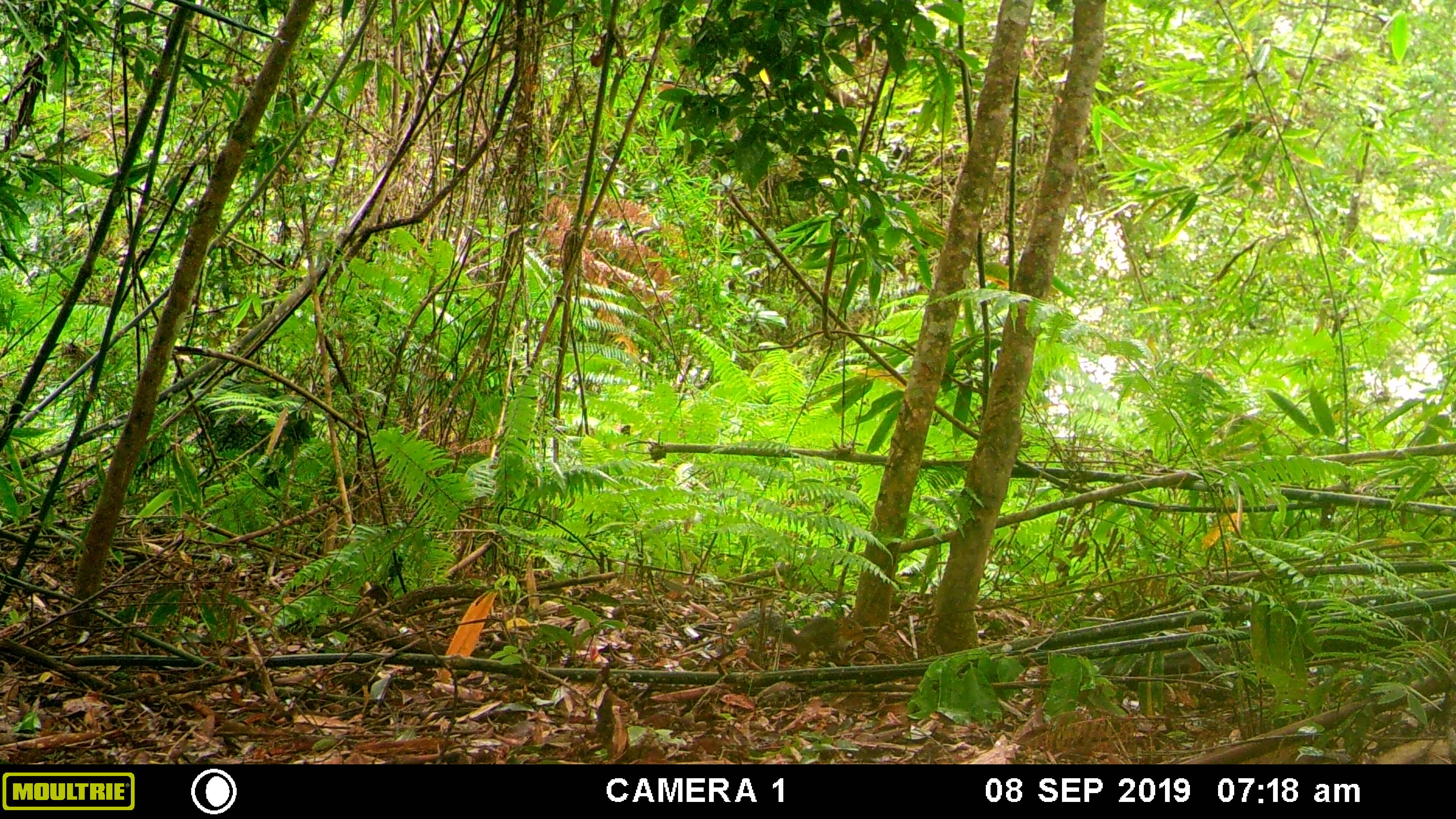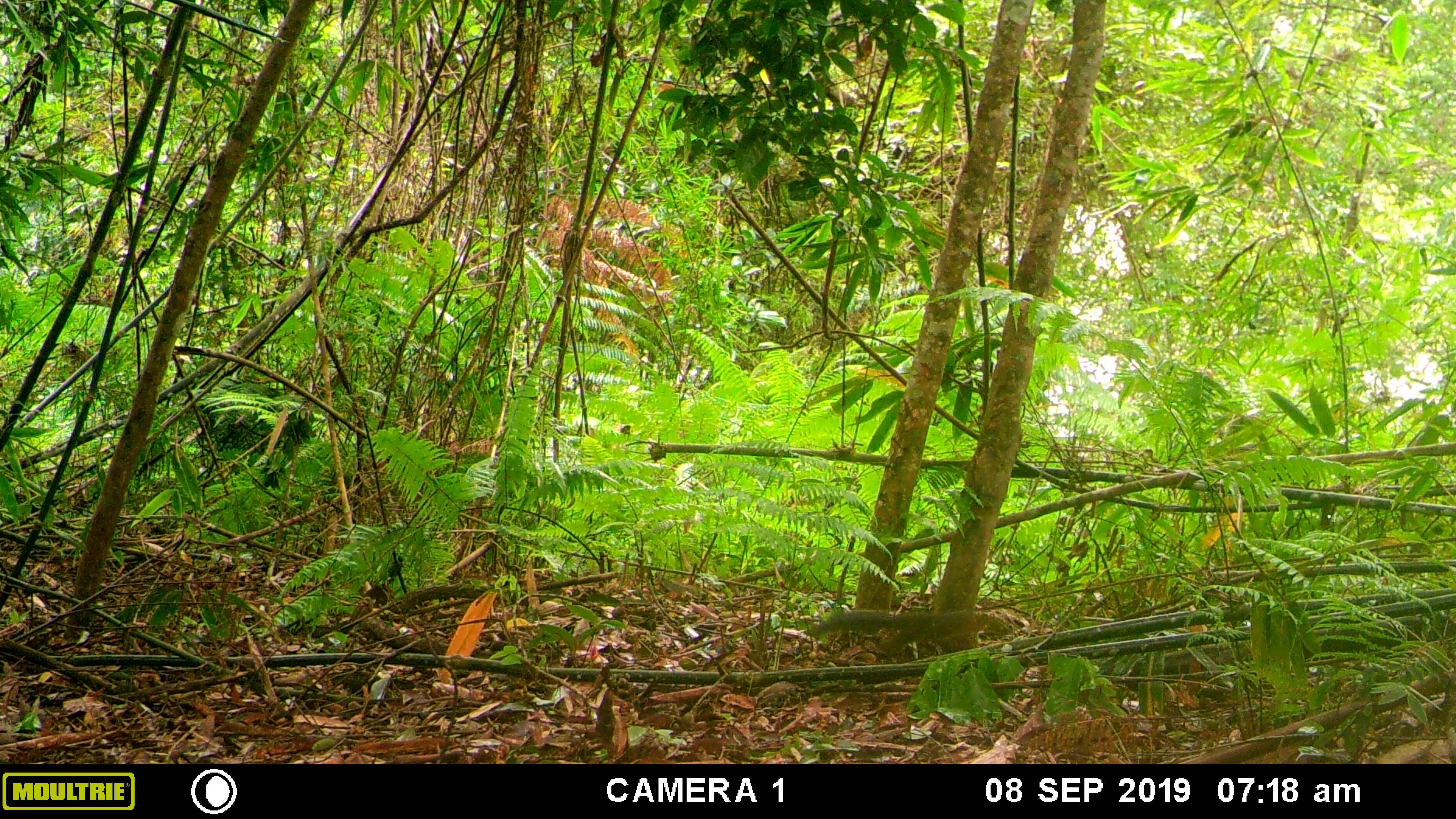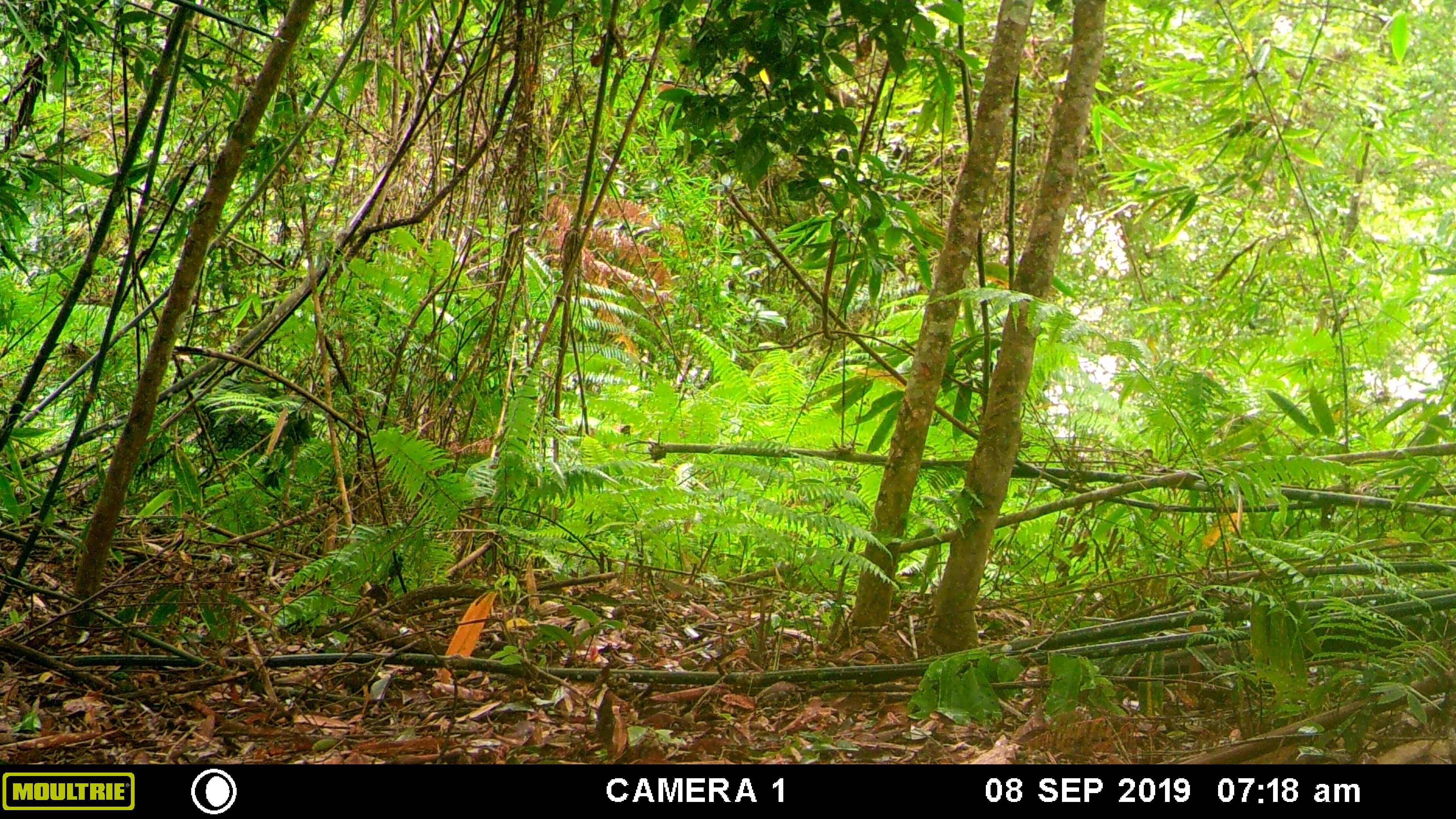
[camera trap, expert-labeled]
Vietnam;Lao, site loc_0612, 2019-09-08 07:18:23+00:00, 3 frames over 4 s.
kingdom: Animalia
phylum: Chordata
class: Mammalia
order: Rodentia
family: Sciuridae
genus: Dremomys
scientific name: Dremomys rufigenis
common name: red-cheeked squirrel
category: red cheeked squirrel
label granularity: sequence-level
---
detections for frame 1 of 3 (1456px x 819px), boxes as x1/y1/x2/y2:
red cheeked squirrel: 736/605/865/666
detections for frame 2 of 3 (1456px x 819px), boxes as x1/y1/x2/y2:
red cheeked squirrel: 818/608/1009/661